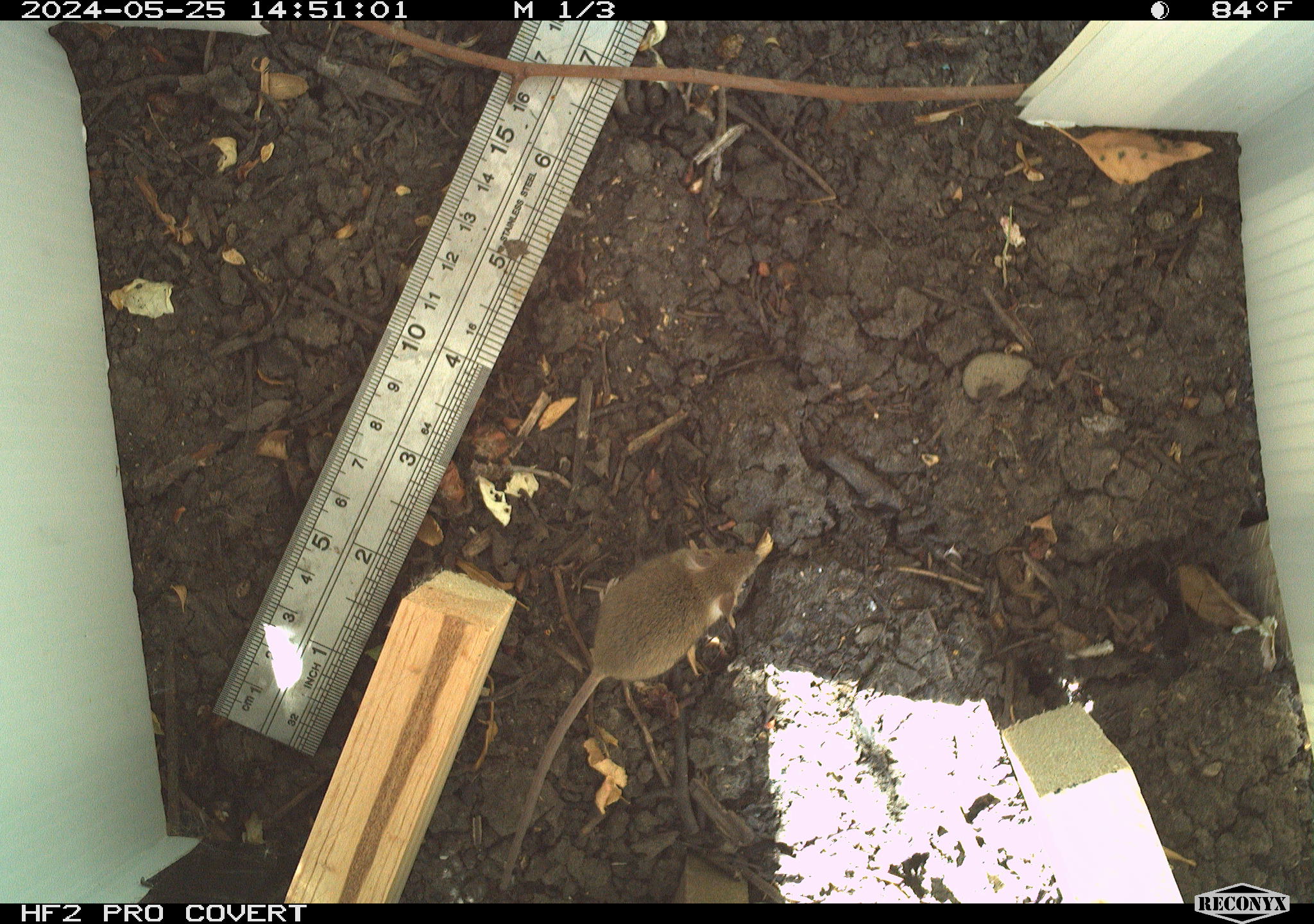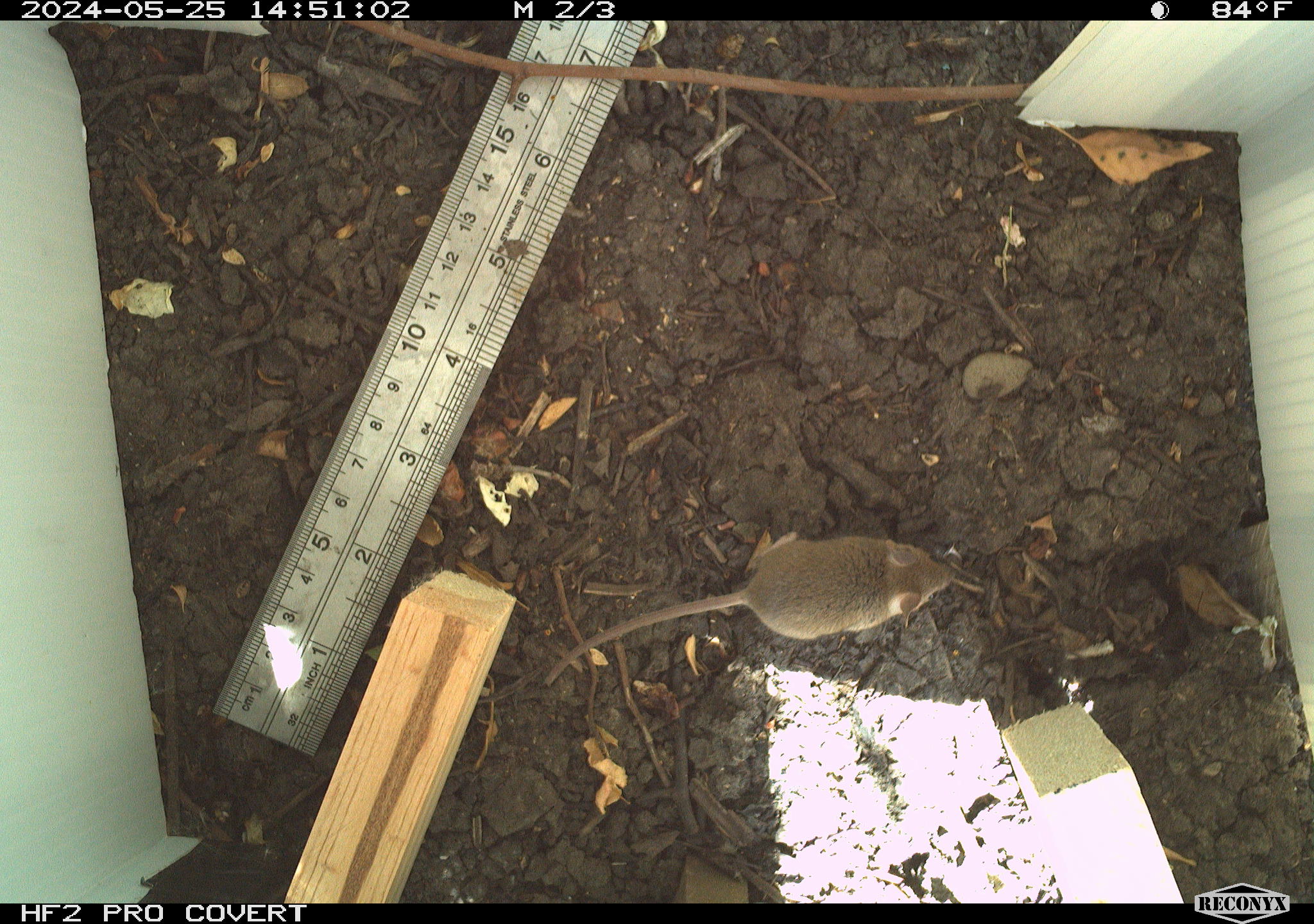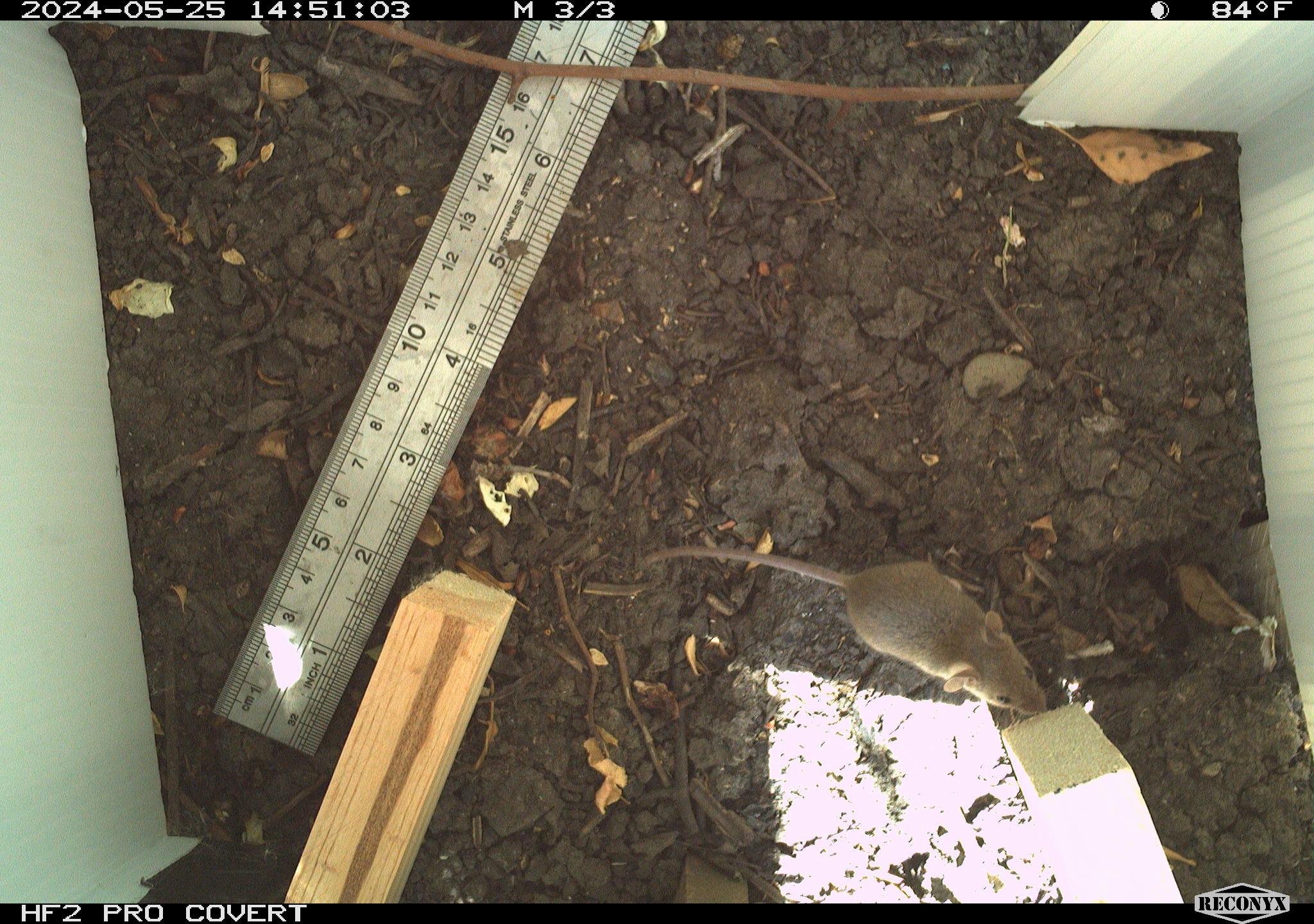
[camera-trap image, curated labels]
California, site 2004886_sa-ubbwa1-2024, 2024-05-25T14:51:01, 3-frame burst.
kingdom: Animalia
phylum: Chordata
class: Mammalia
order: Rodentia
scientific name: Rodentia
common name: mouse species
Mouse species (Rodentia).